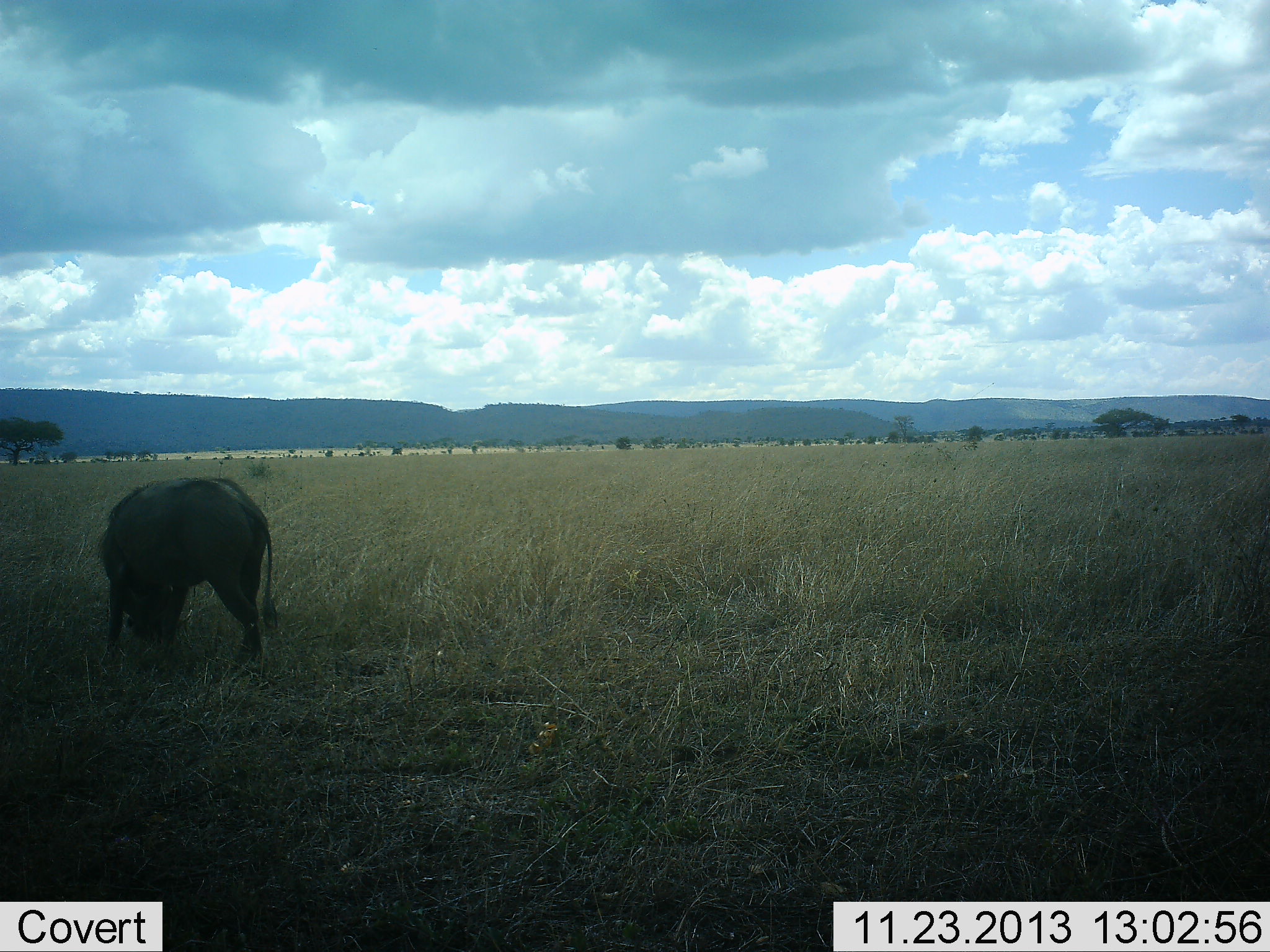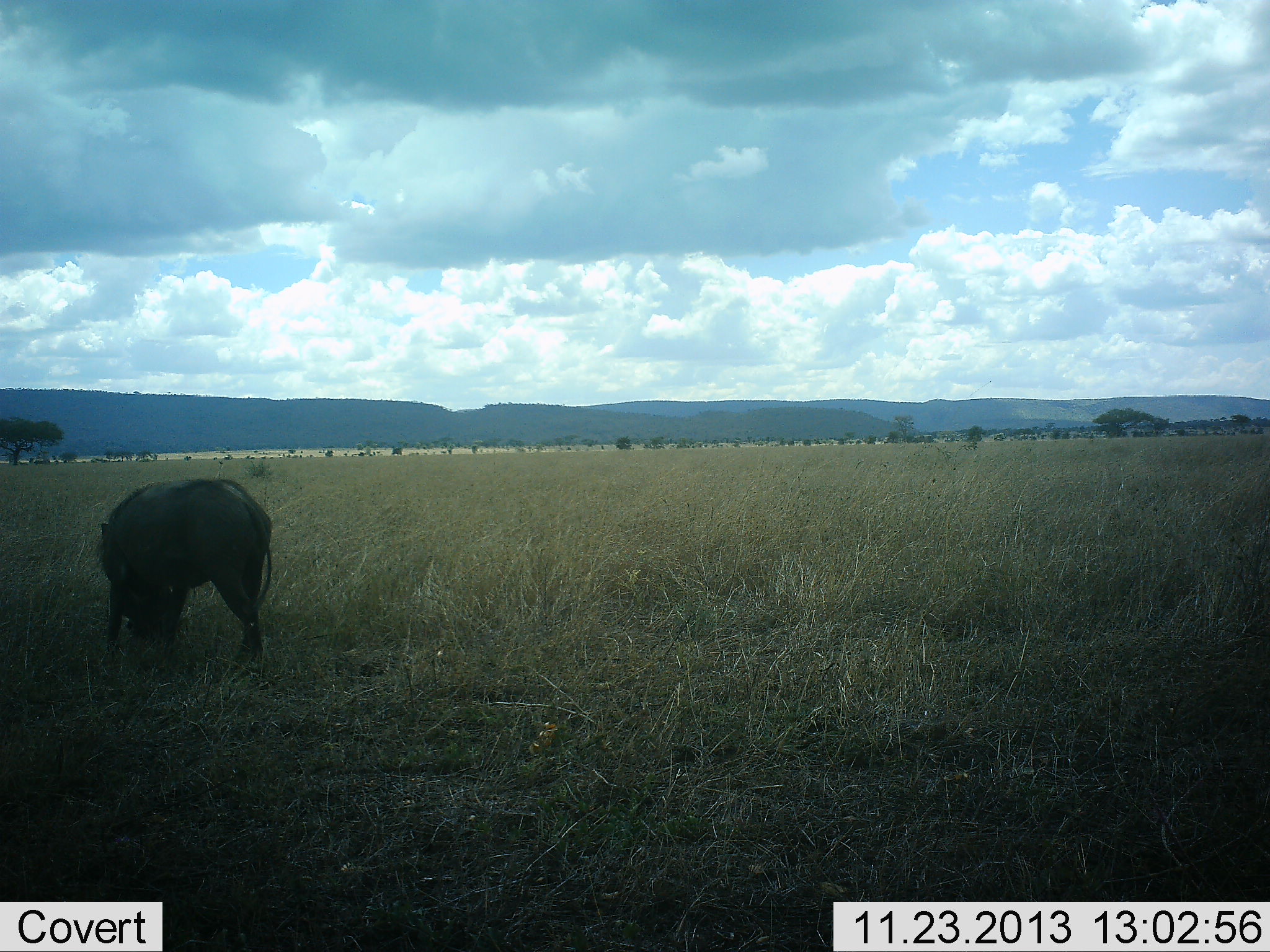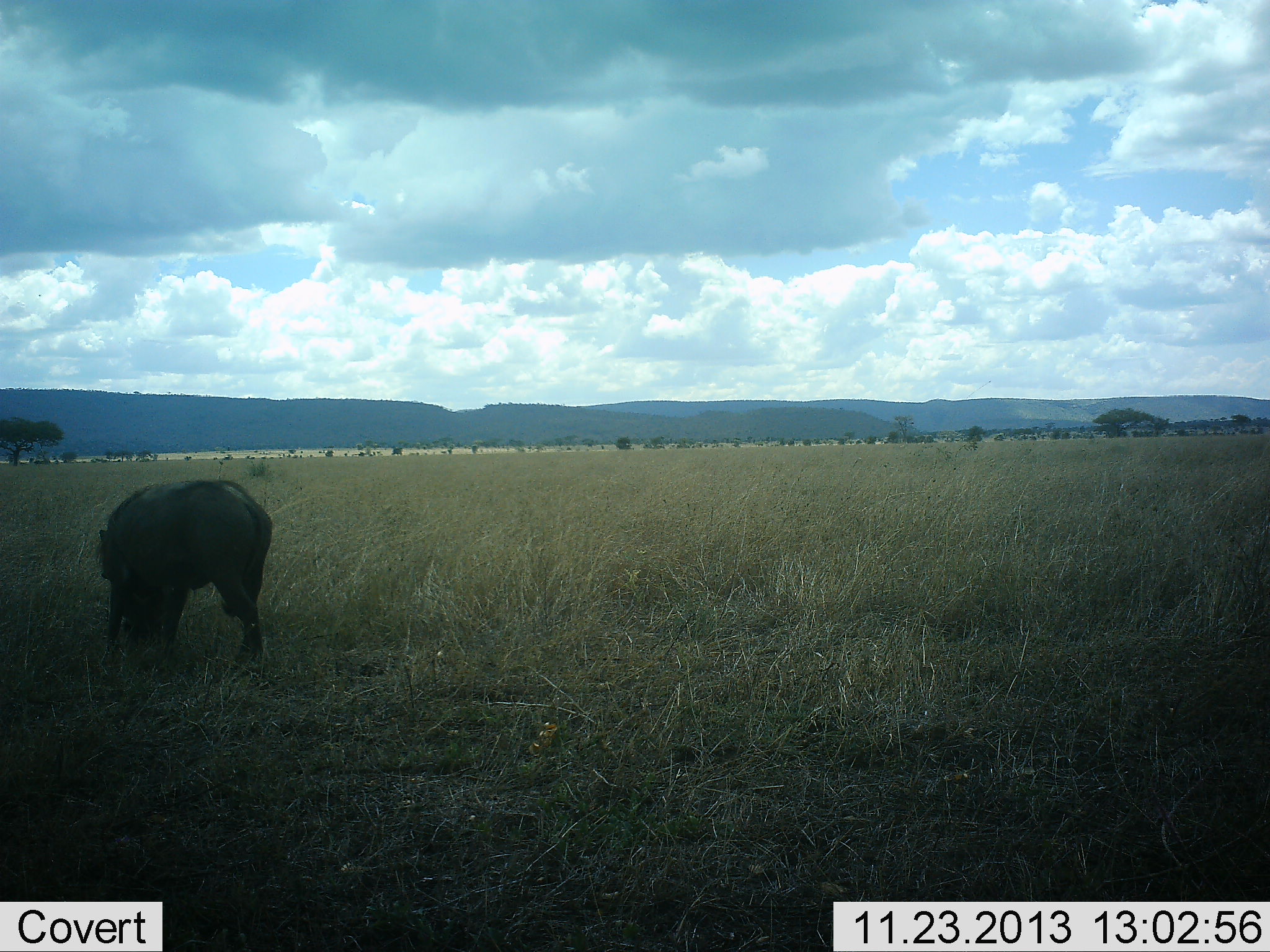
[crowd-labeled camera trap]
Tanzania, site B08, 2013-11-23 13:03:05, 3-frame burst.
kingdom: Animalia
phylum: Chordata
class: Mammalia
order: Artiodactyla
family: Suidae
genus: Phacochoerus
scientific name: Phacochoerus africanus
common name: warthog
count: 1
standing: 22%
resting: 0%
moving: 0%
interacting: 0%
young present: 0%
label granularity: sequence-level